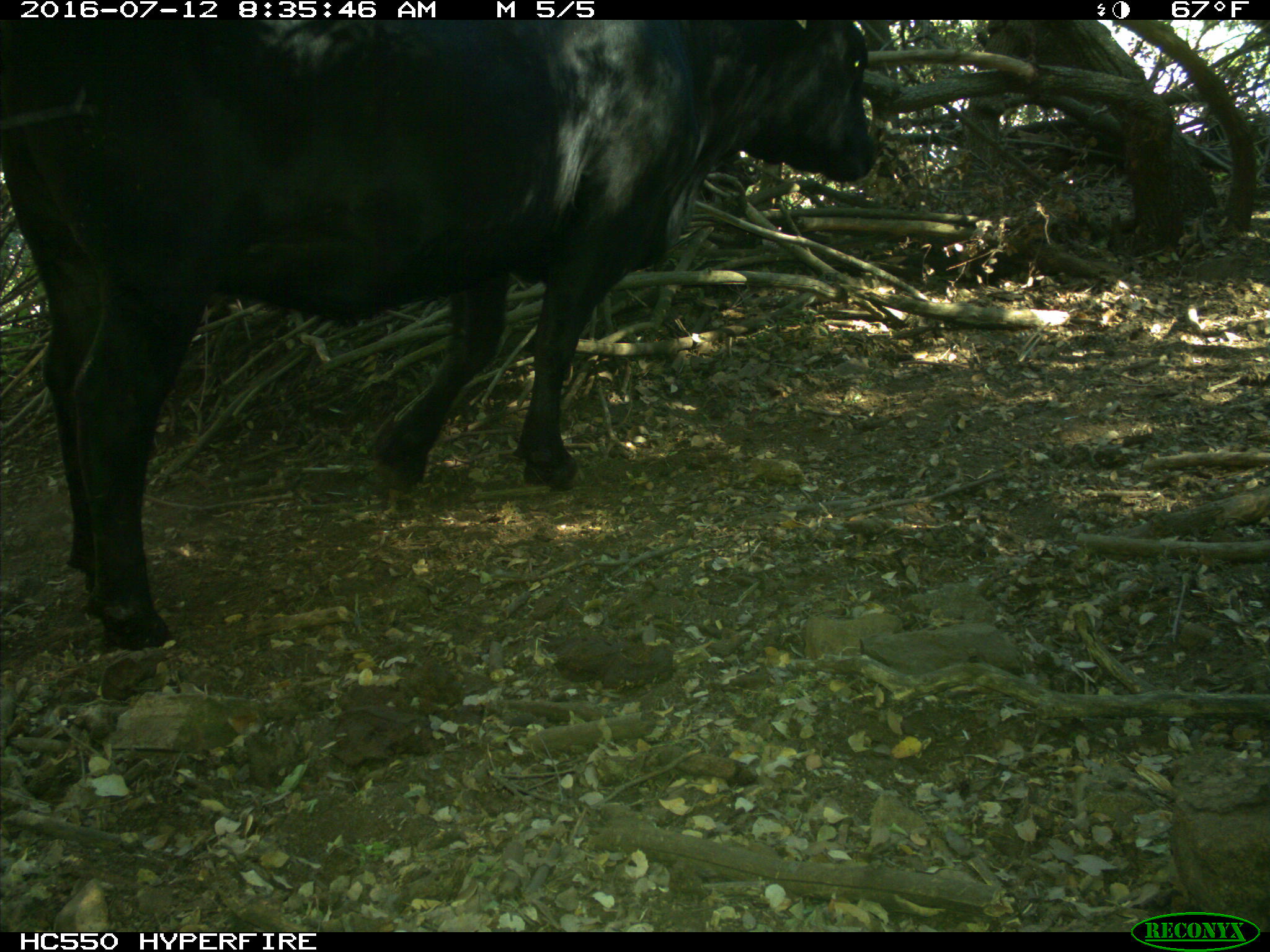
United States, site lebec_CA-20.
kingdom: Animalia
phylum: Chordata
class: Mammalia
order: Artiodactyla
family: Bovidae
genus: Bos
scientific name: Bos taurus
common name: domestic cow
Bos taurus (domestic cow).